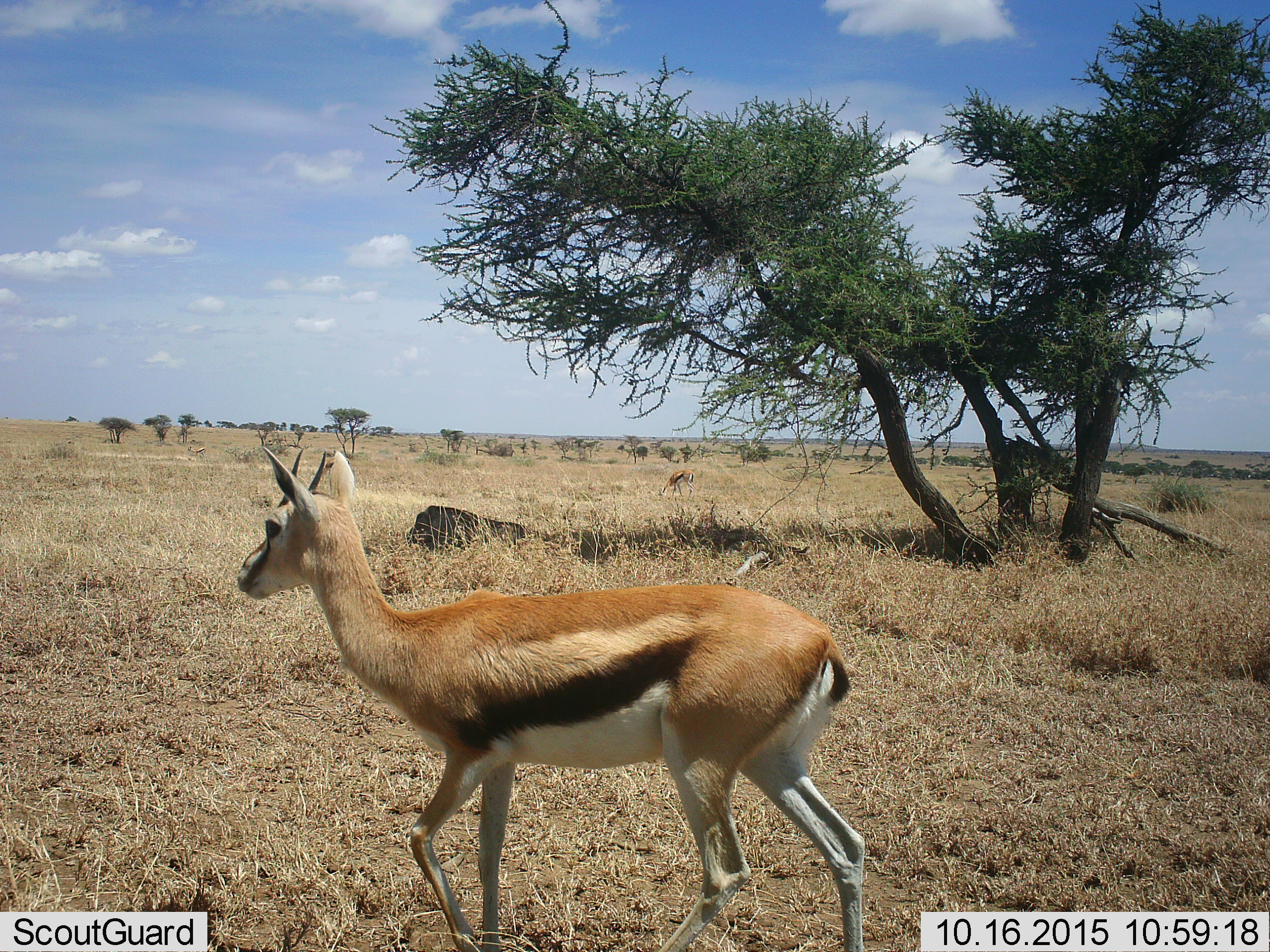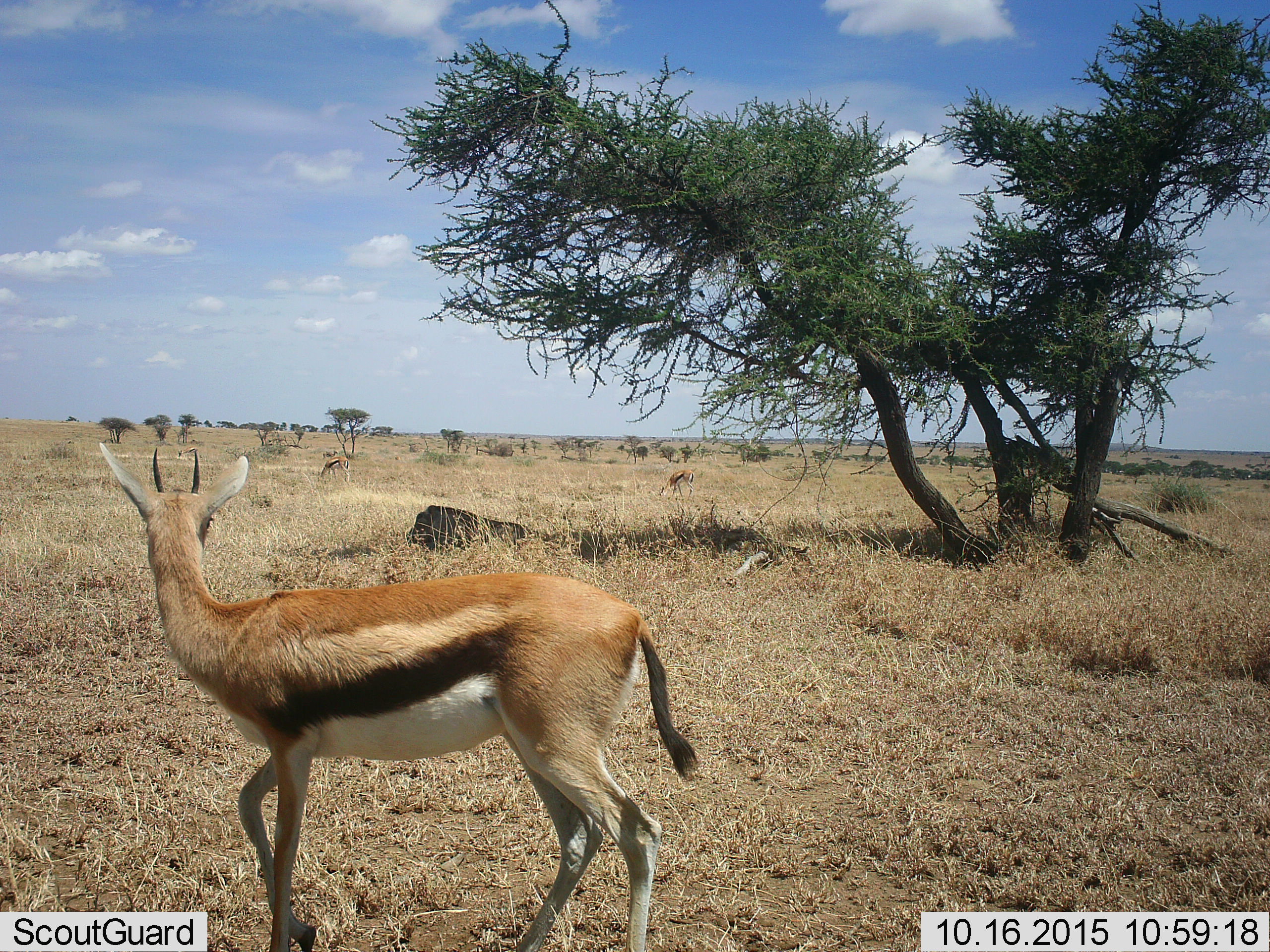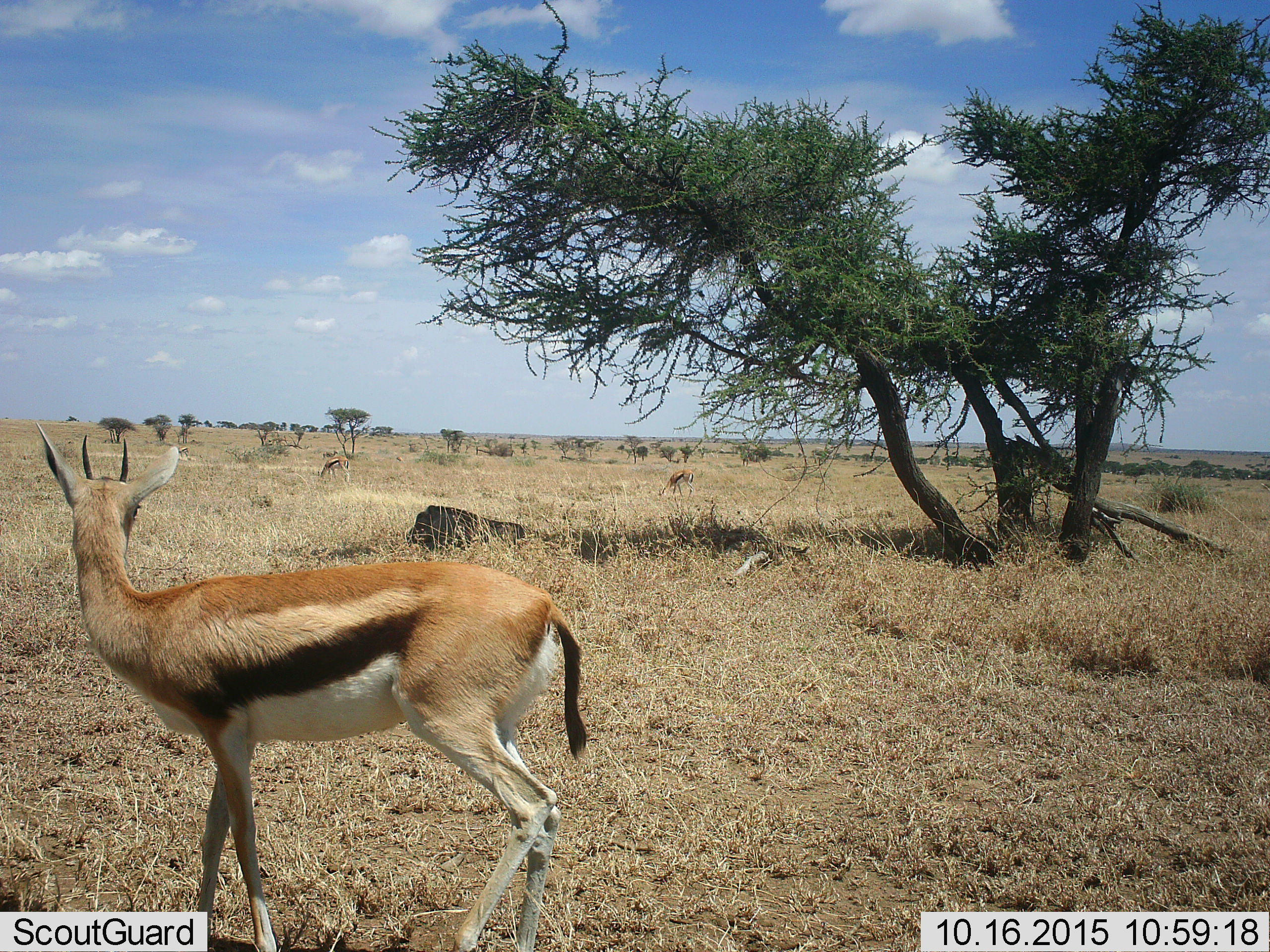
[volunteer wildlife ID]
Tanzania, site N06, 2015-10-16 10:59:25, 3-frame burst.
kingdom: Animalia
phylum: Chordata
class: Mammalia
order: Artiodactyla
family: Bovidae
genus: Eudorcas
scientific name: Eudorcas thomsonii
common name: thomson's gazelle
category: gazellethomsons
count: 3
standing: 20%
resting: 0%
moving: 90%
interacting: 0%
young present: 10%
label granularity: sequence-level